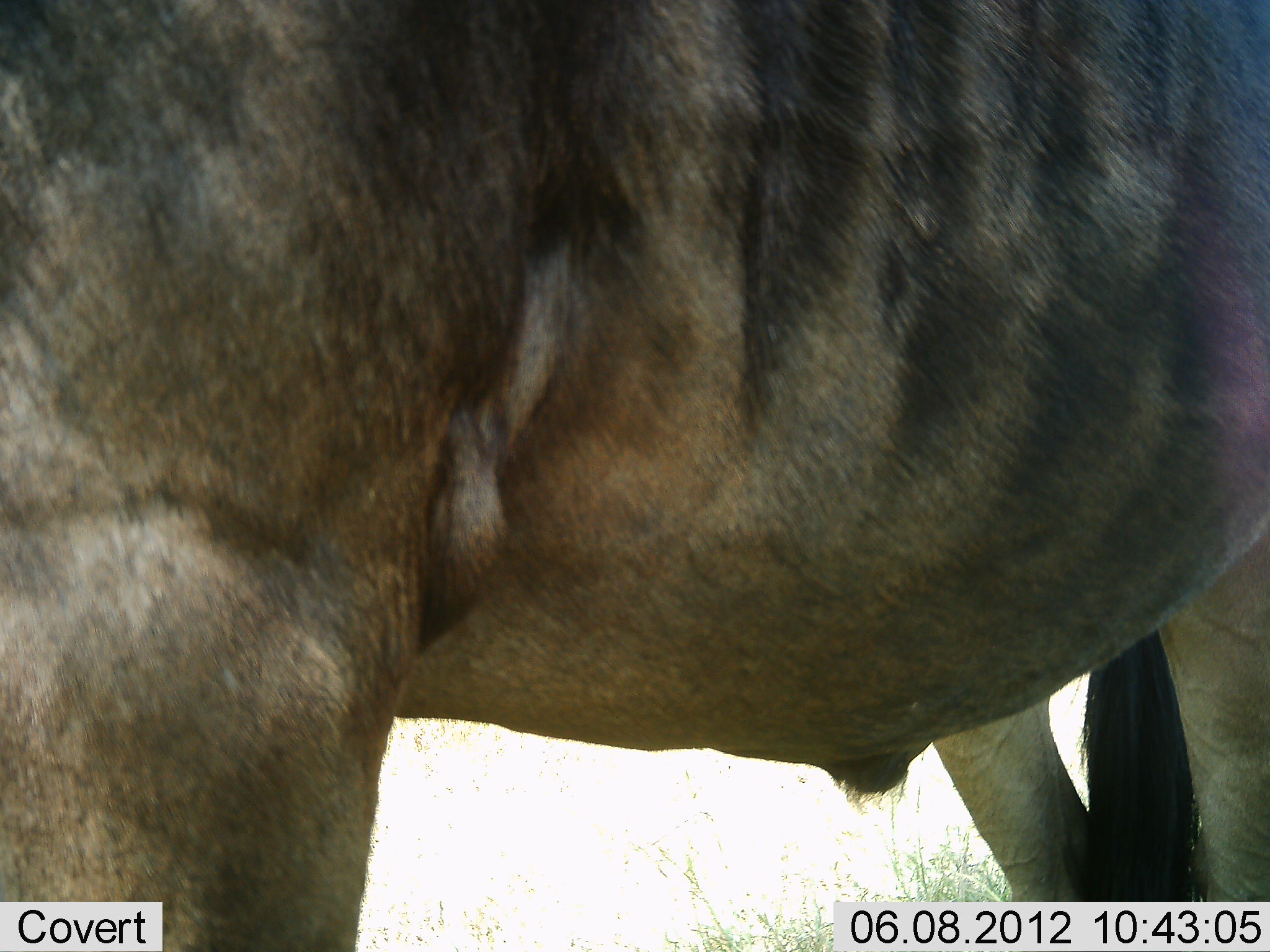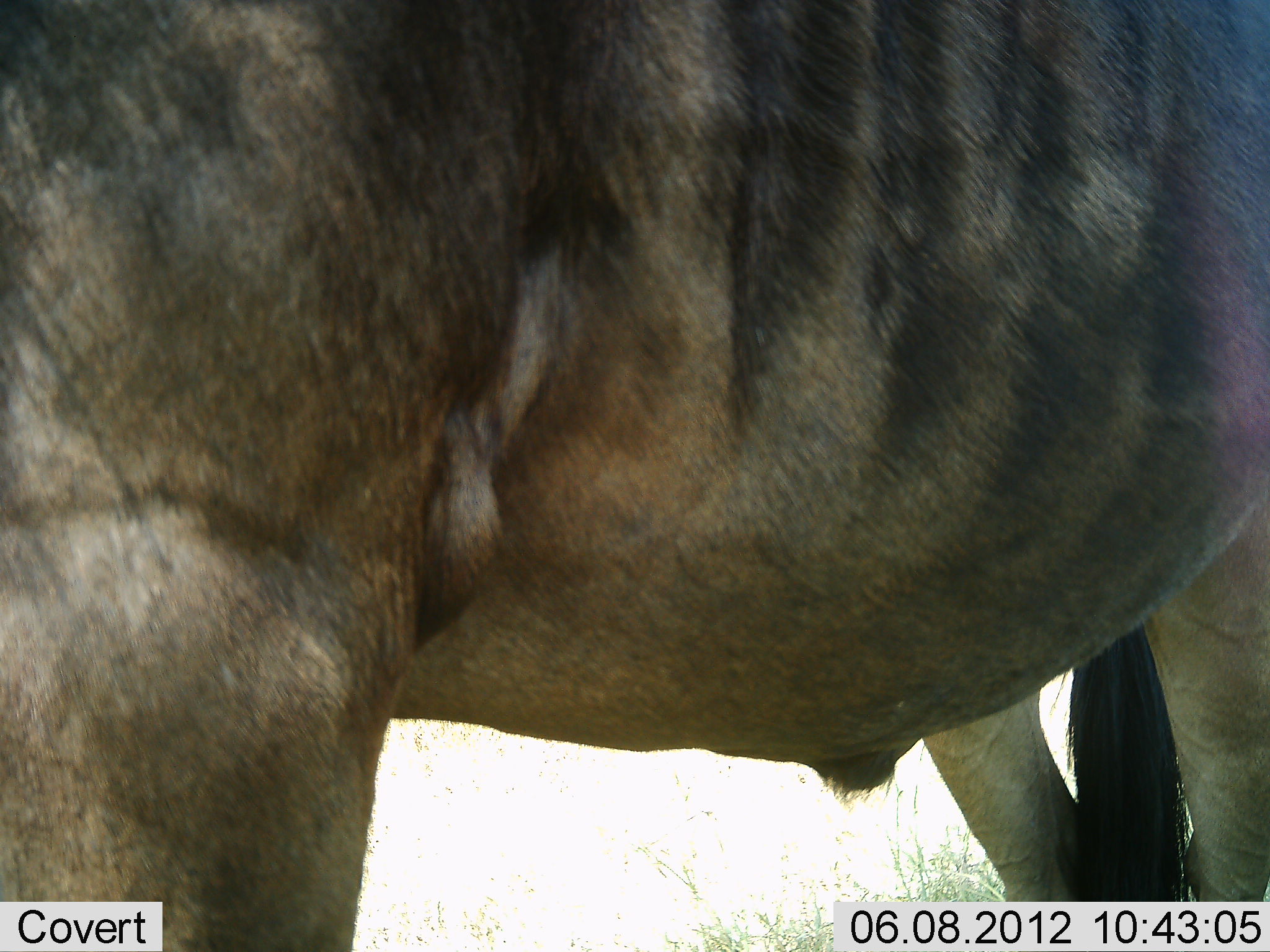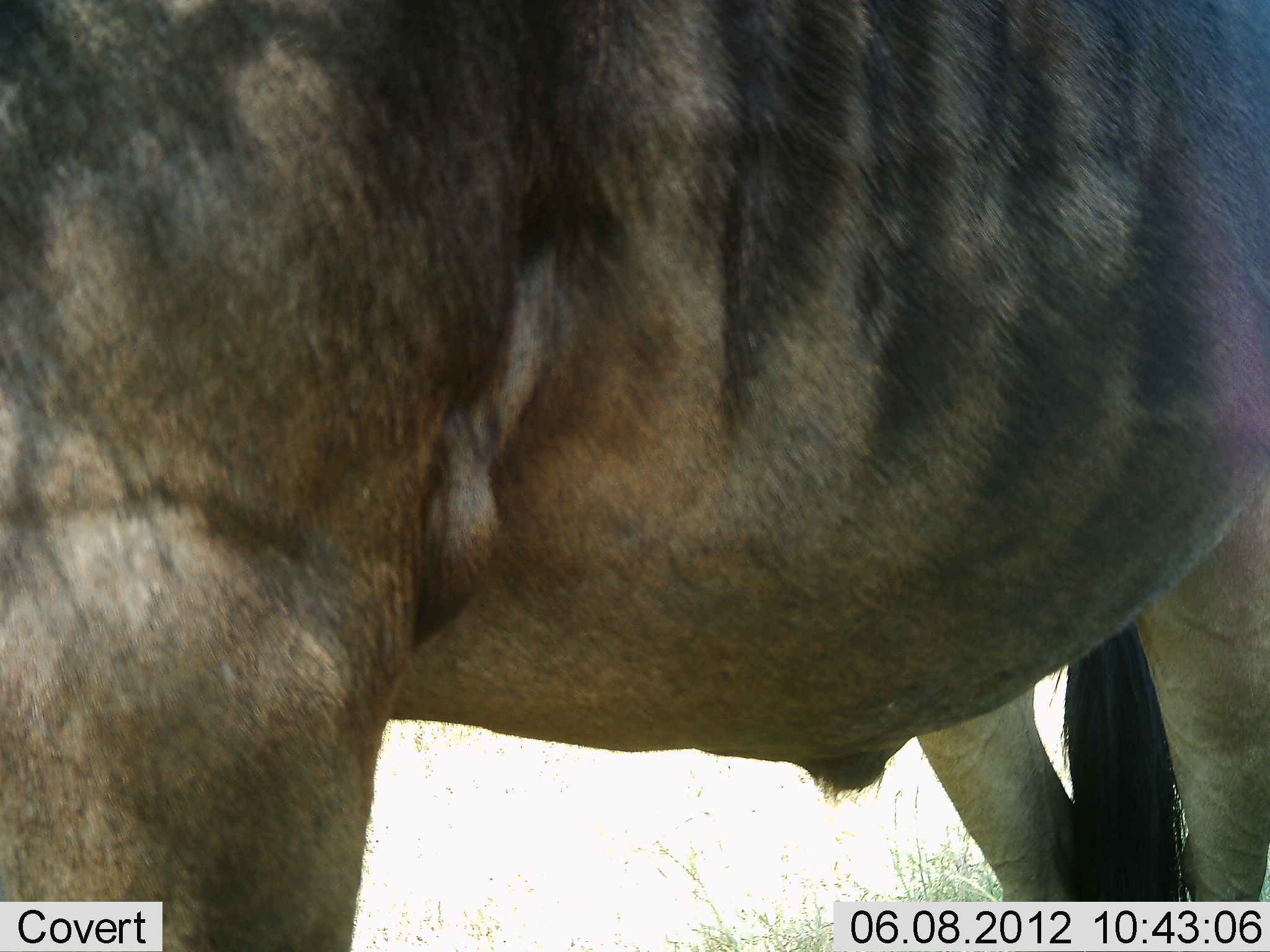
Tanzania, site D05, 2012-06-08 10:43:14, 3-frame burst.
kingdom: Animalia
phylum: Chordata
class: Mammalia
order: Artiodactyla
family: Bovidae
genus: Connochaetes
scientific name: Connochaetes taurinus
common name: blue wildebeest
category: wildebeest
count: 1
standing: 100%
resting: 0%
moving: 10%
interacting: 0%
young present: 0%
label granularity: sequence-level